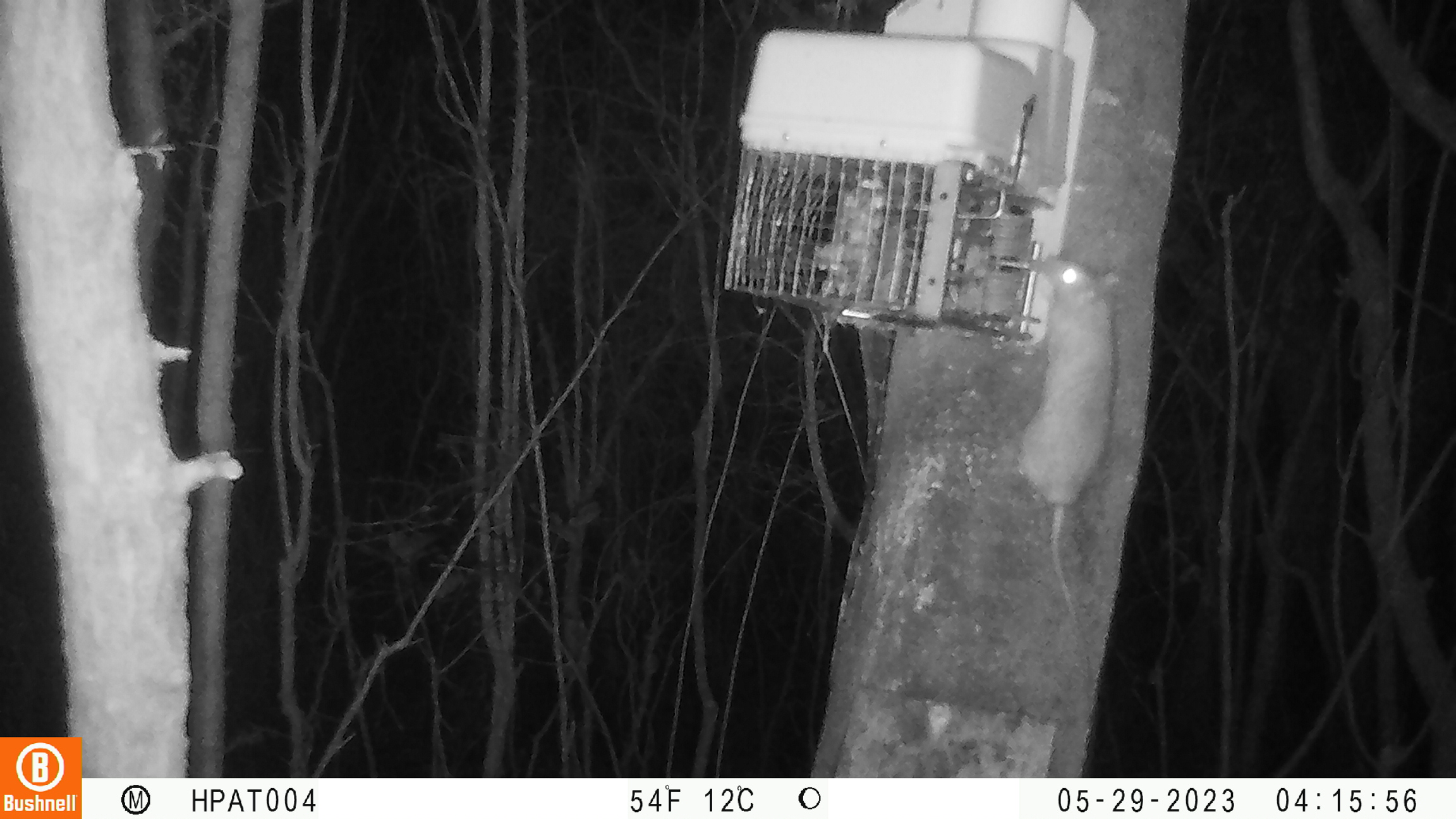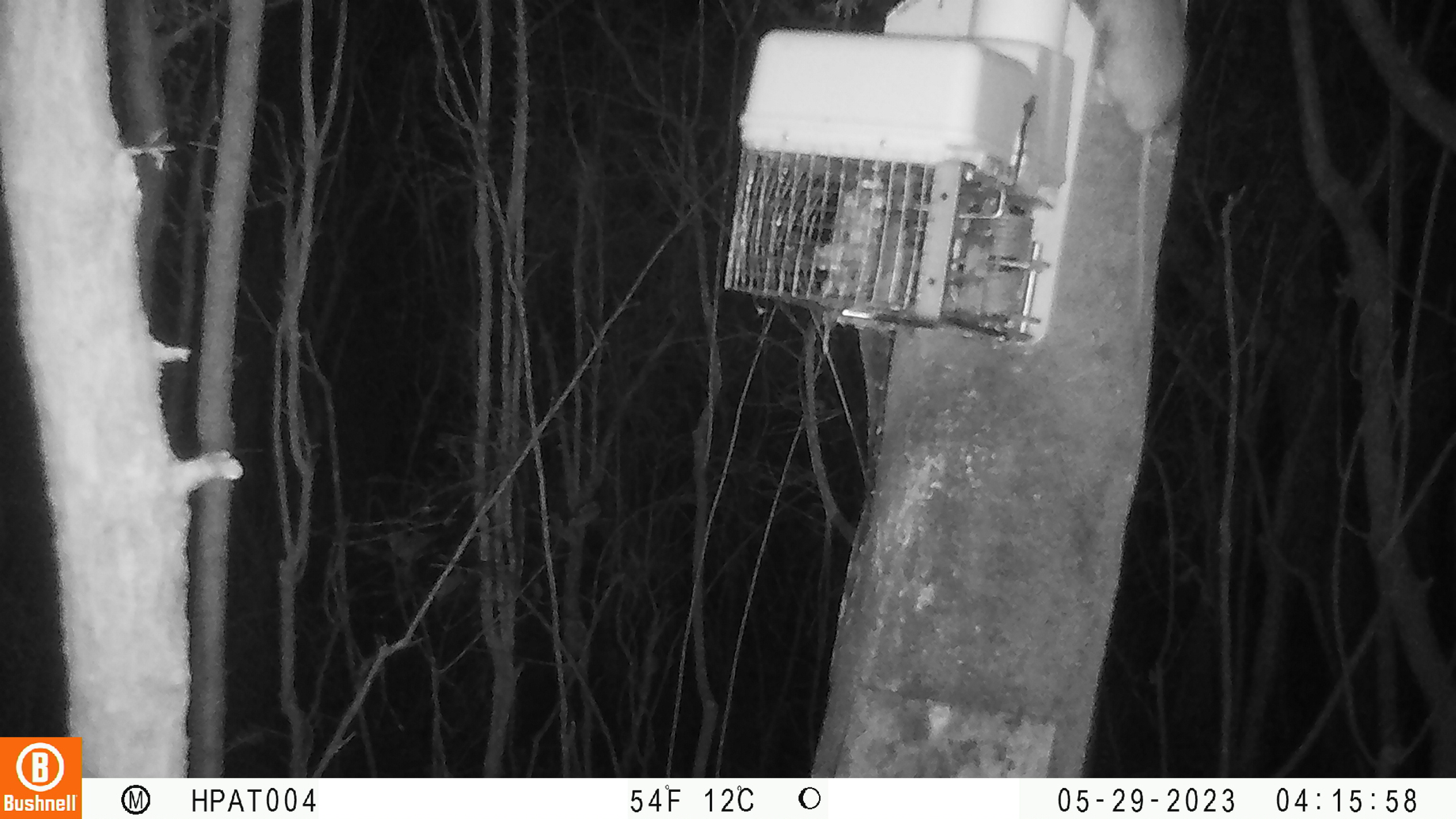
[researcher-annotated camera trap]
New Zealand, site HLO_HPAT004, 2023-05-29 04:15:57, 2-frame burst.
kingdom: Animalia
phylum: Chordata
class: Mammalia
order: Rodentia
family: Muridae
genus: Rattus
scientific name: Rattus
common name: rat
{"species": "rat (Rattus)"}